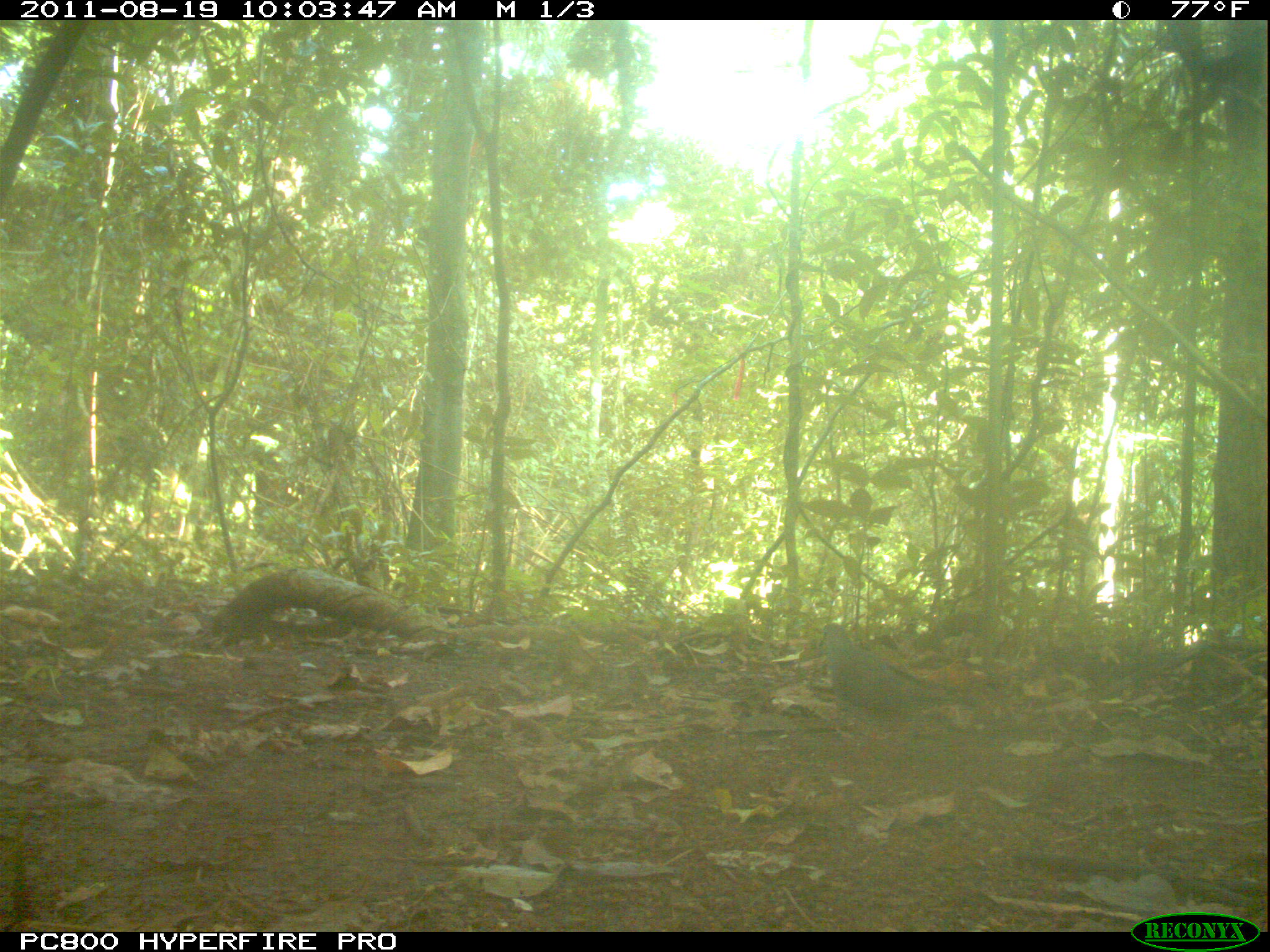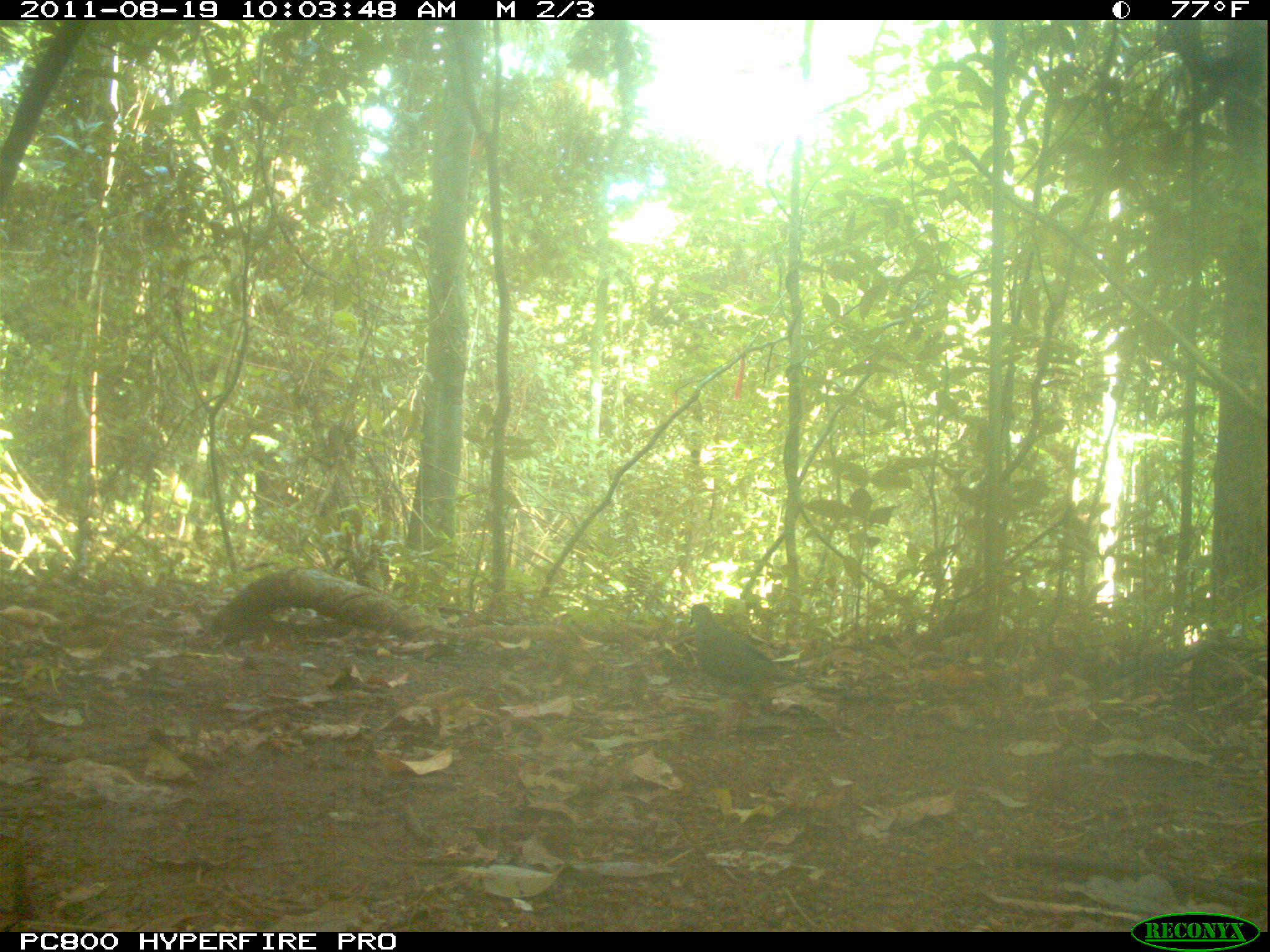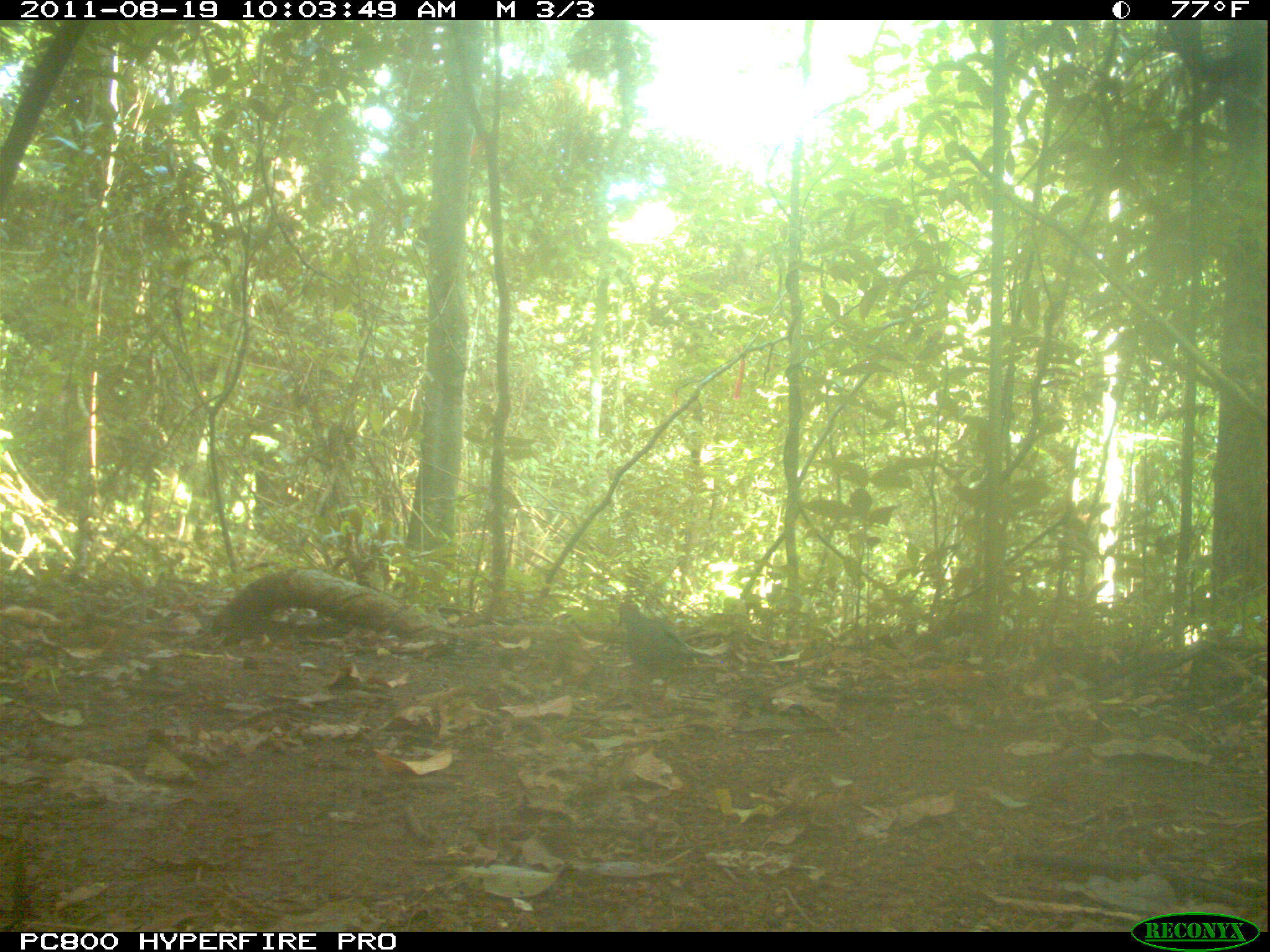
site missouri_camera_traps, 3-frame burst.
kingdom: Animalia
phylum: Chordata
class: Aves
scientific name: Aves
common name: bird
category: bird spec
Bird spec (bird) (Aves). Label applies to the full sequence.